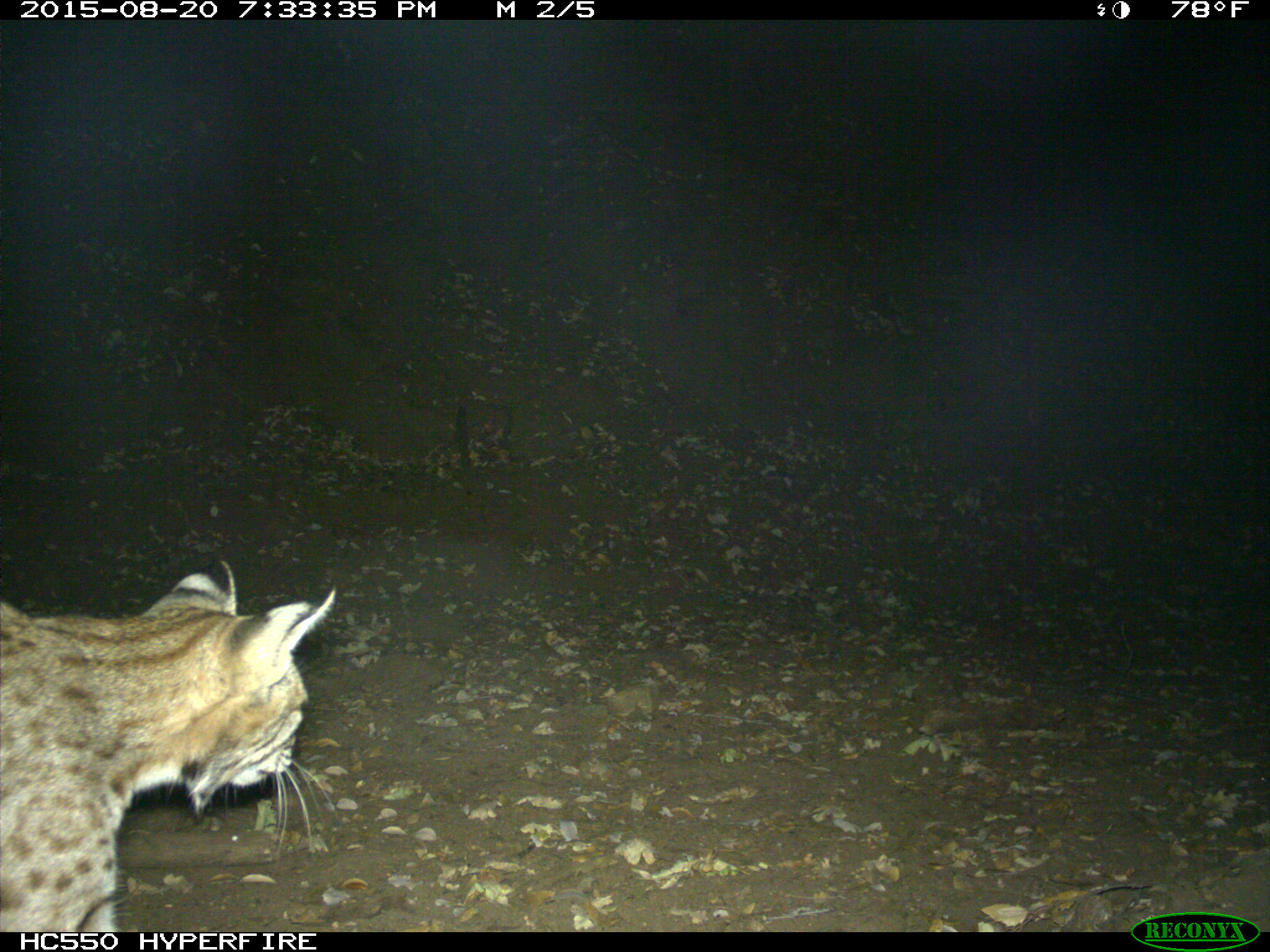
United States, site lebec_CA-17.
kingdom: Animalia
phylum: Chordata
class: Mammalia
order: Carnivora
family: Felidae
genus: Lynx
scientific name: Lynx rufus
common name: bobcat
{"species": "Lynx rufus (bobcat)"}